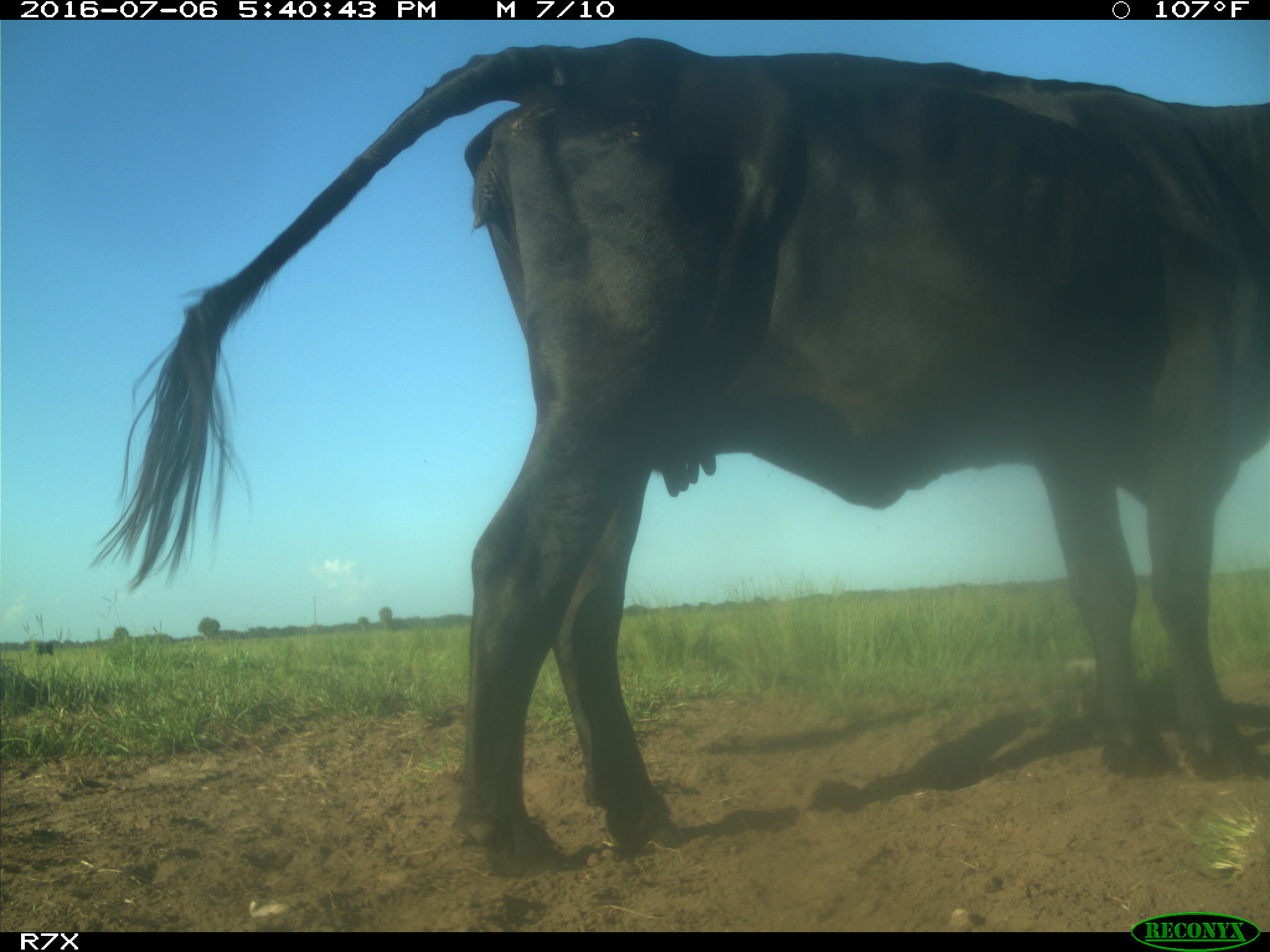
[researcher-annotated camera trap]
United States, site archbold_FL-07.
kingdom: Animalia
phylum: Chordata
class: Mammalia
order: Artiodactyla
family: Bovidae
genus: Bos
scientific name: Bos taurus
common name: domestic cow